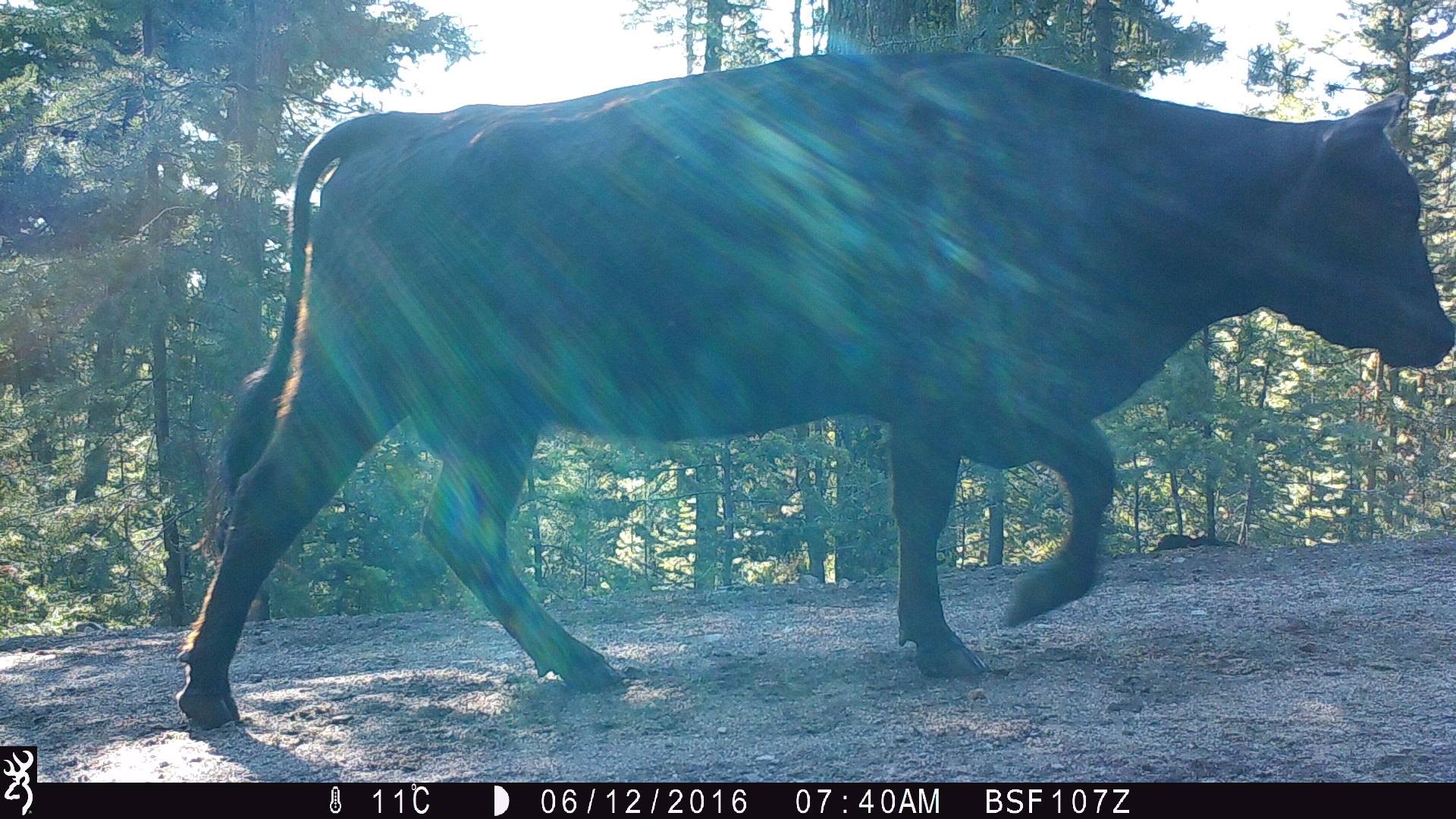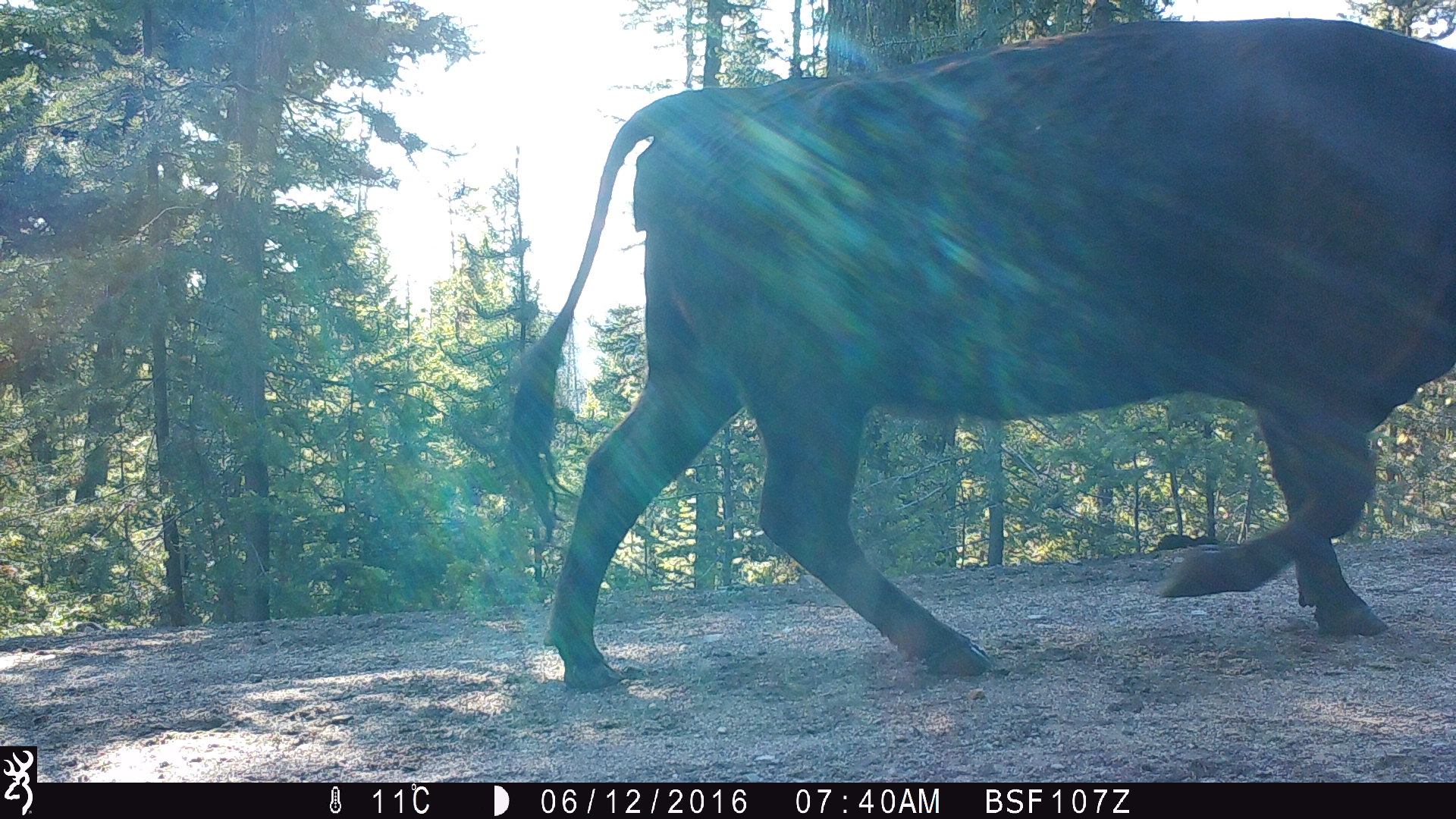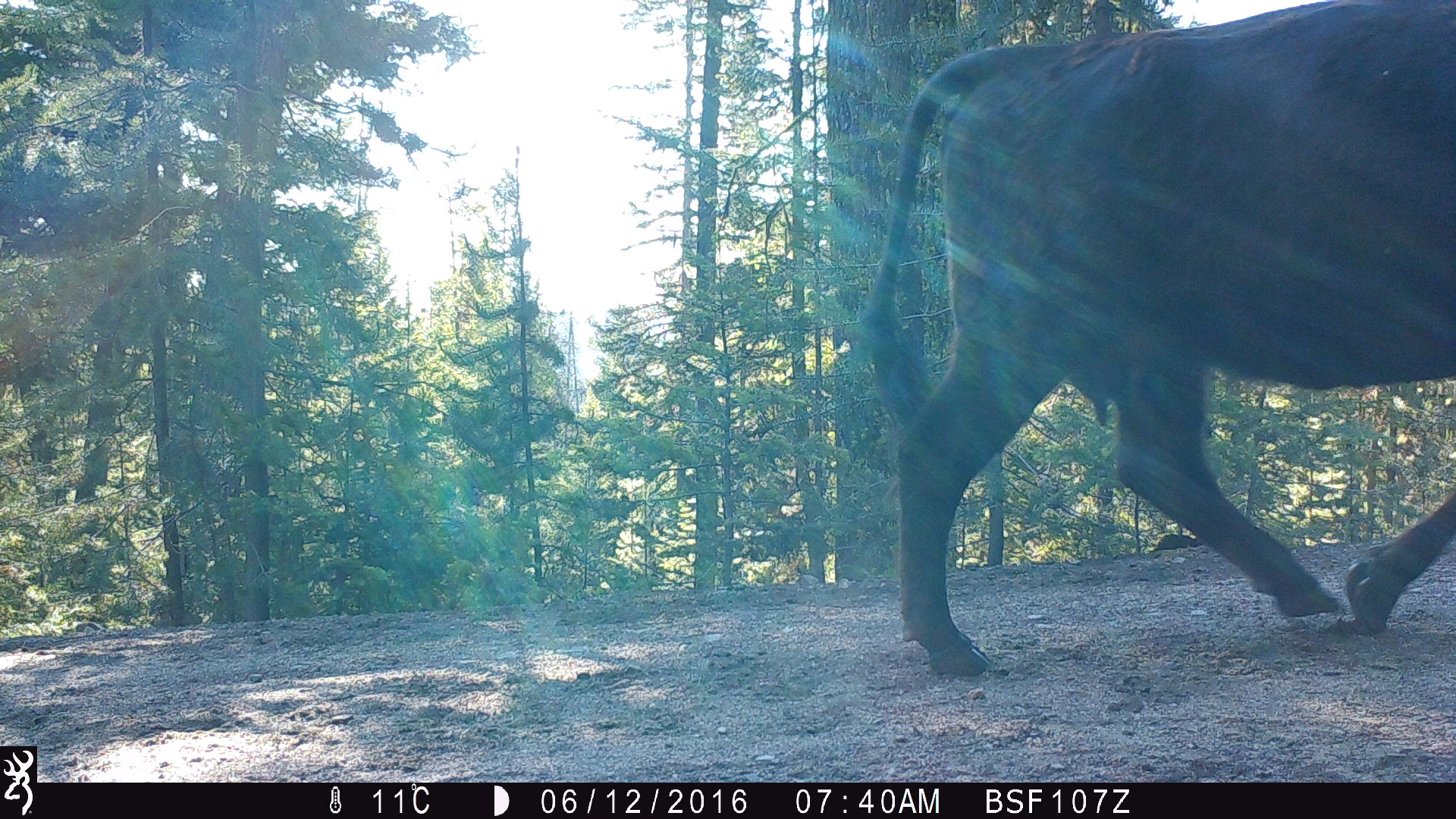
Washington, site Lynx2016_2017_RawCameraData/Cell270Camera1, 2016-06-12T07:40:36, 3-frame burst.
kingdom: Animalia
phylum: Chordata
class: Mammalia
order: Artiodactyla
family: Bovidae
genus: Bos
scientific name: Bos taurus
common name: domestic cattle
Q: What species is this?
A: Domestic cattle (Bos taurus).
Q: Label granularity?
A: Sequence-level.